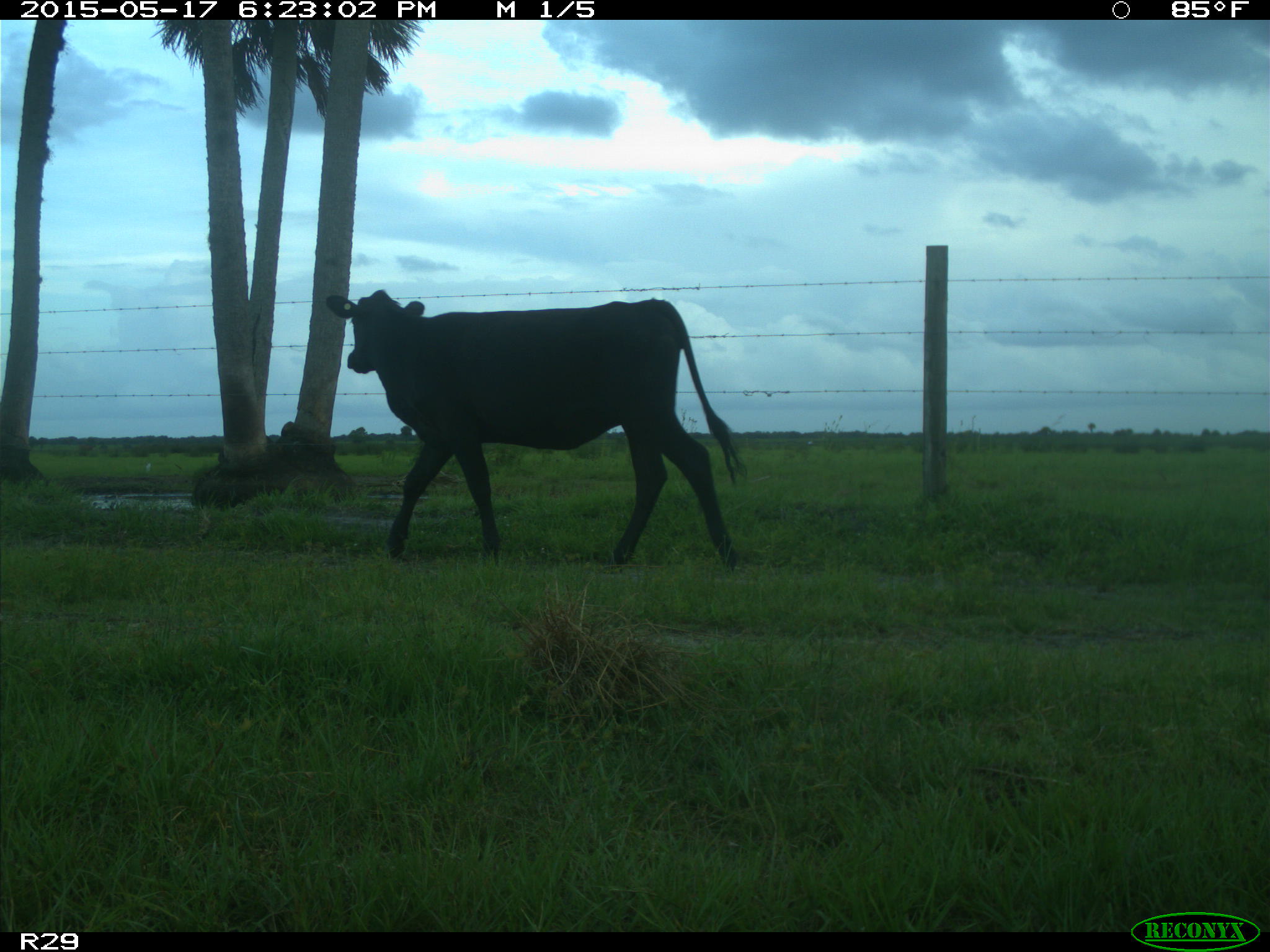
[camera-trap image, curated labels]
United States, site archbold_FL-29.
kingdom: Animalia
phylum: Chordata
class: Mammalia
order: Artiodactyla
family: Bovidae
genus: Bos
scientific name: Bos taurus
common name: domestic cow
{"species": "Bos taurus (domestic cow)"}